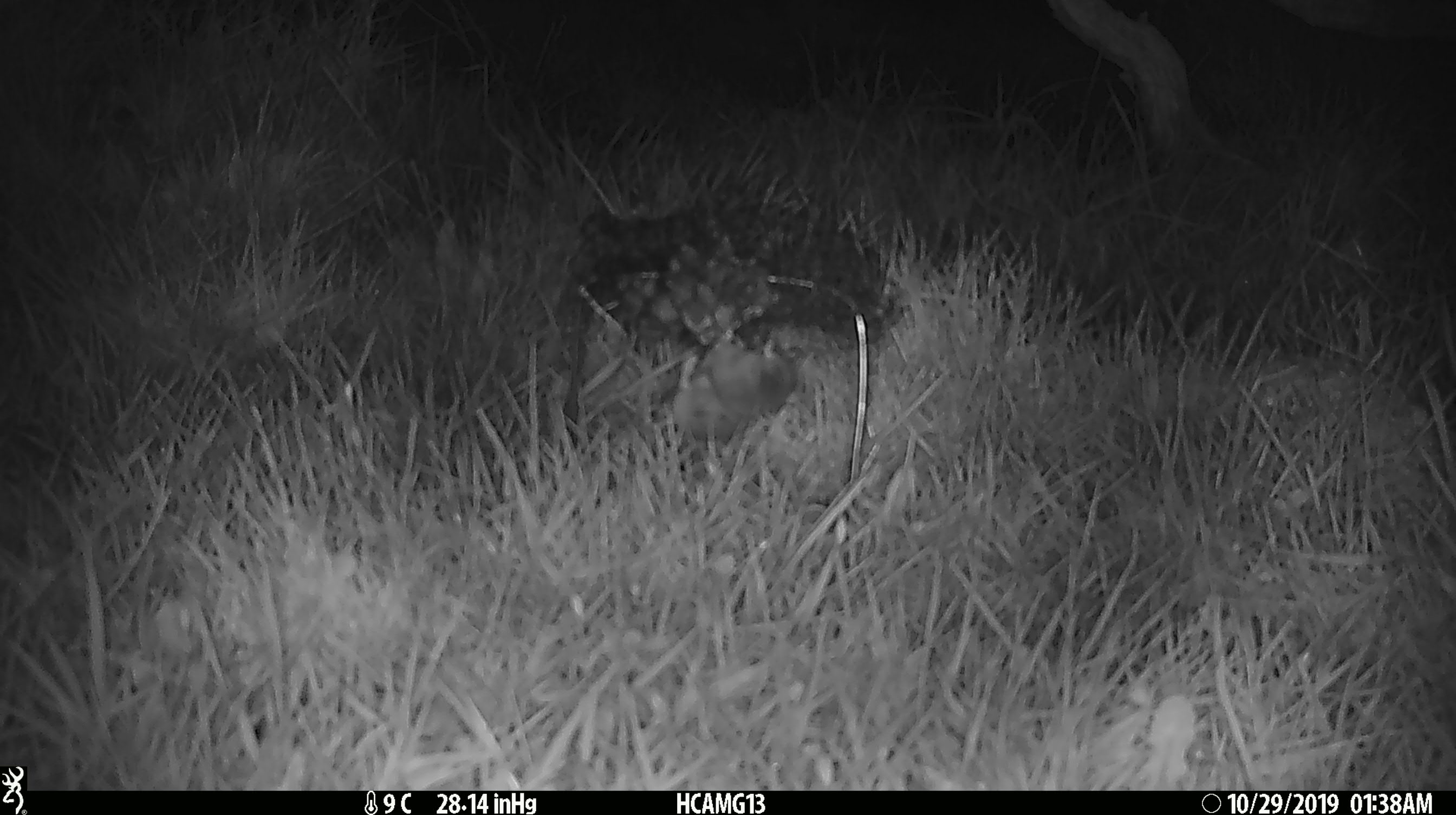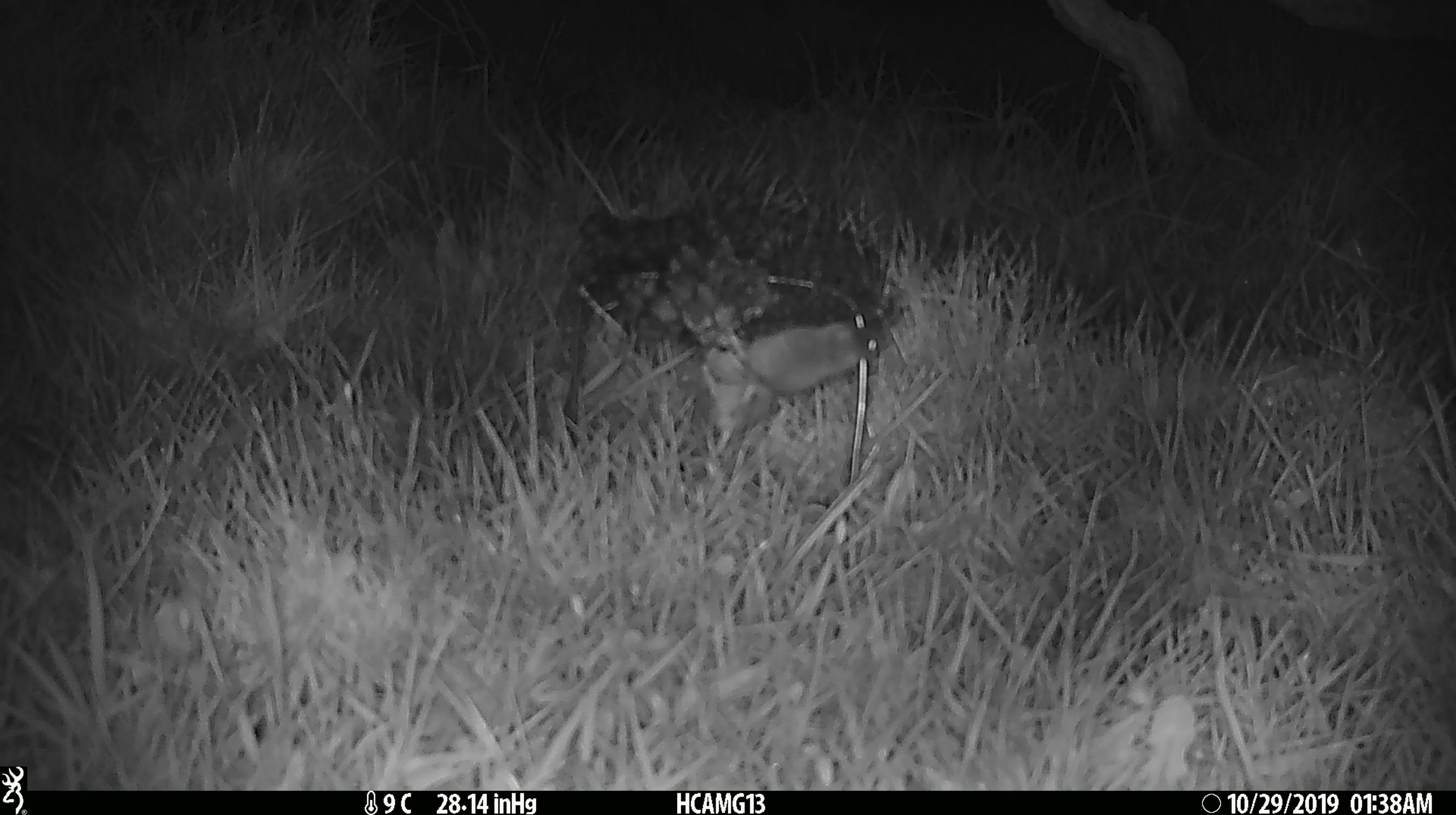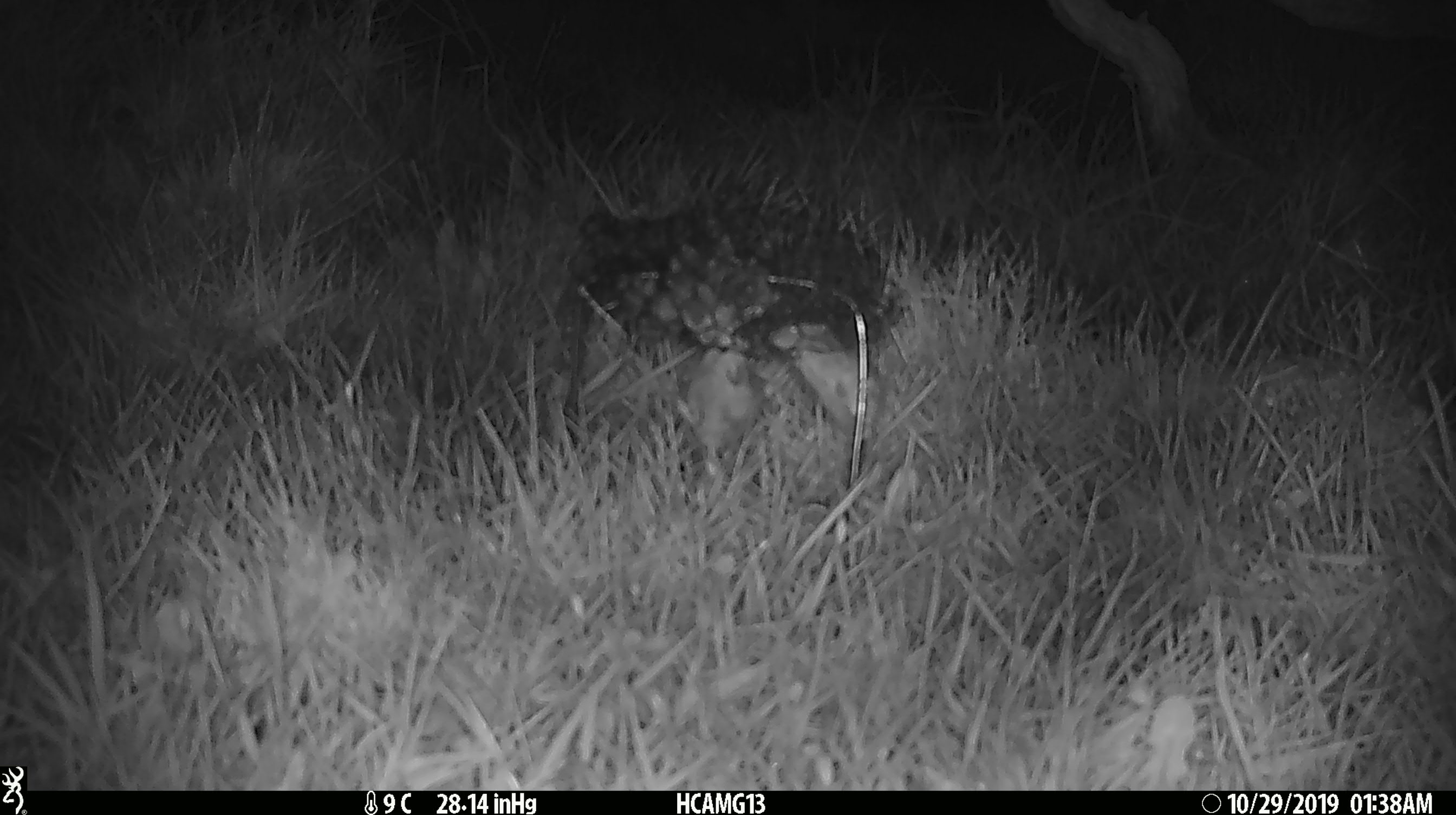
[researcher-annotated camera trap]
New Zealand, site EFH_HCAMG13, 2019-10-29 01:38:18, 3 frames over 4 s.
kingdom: Animalia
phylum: Chordata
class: Mammalia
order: Rodentia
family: Muridae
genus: Mus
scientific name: Mus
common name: mouse